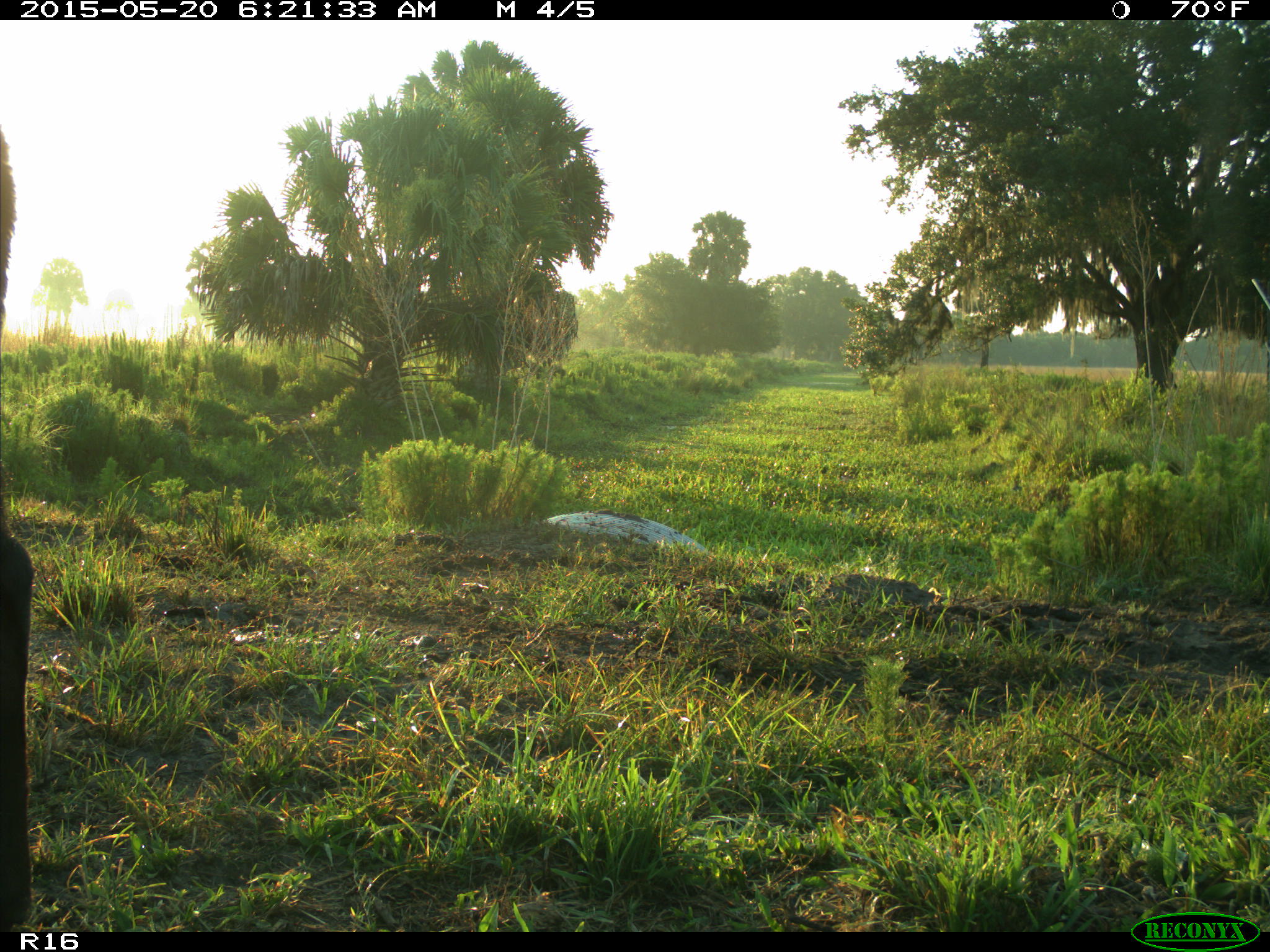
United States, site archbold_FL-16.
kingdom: Animalia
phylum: Chordata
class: Mammalia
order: Artiodactyla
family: Bovidae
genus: Bos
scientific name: Bos taurus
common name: domestic cow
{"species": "Bos taurus (domestic cow)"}